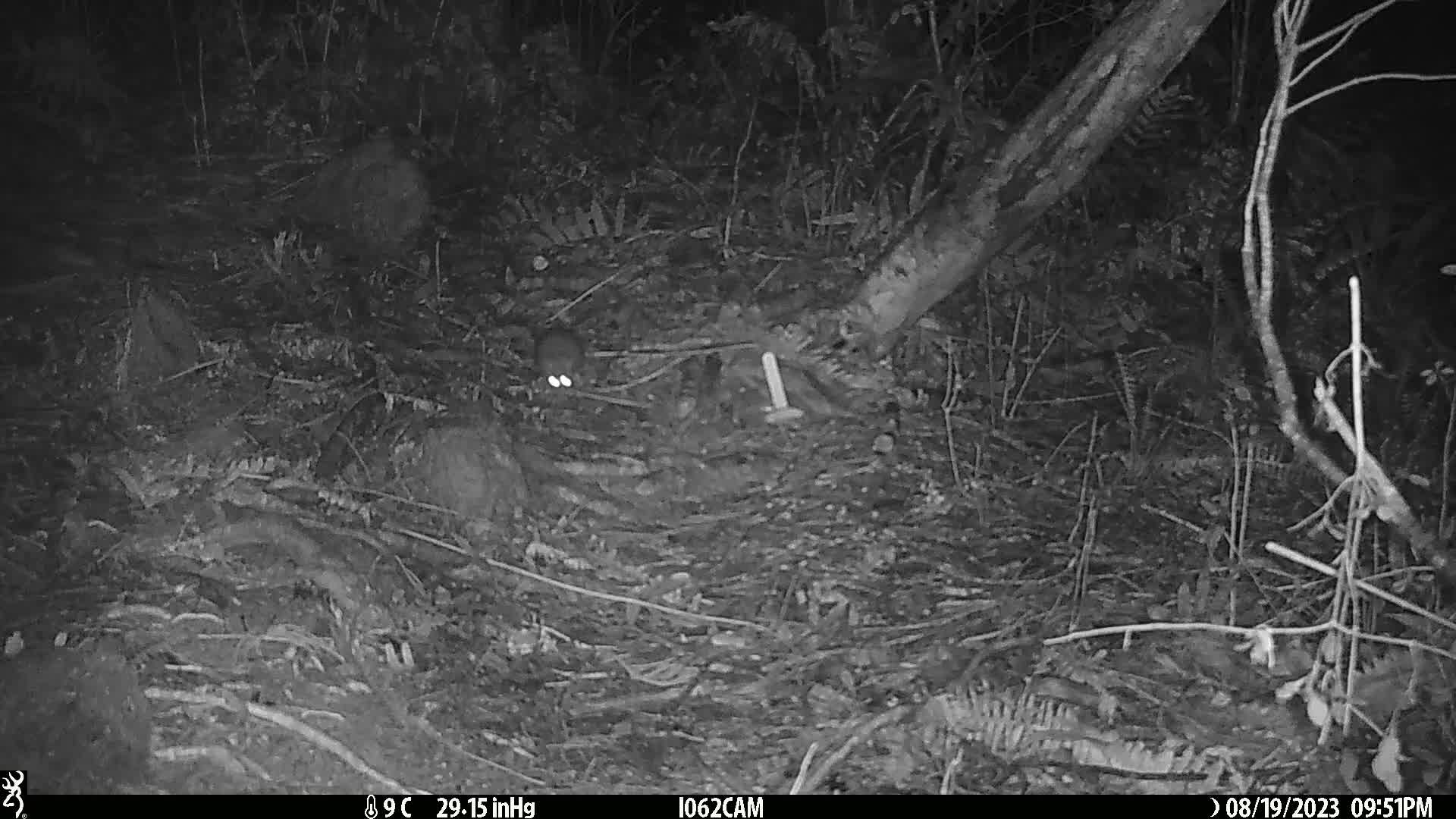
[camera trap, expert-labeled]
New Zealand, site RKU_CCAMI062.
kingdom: Animalia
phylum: Chordata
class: Mammalia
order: Rodentia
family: Muridae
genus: Rattus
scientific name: Rattus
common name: rat